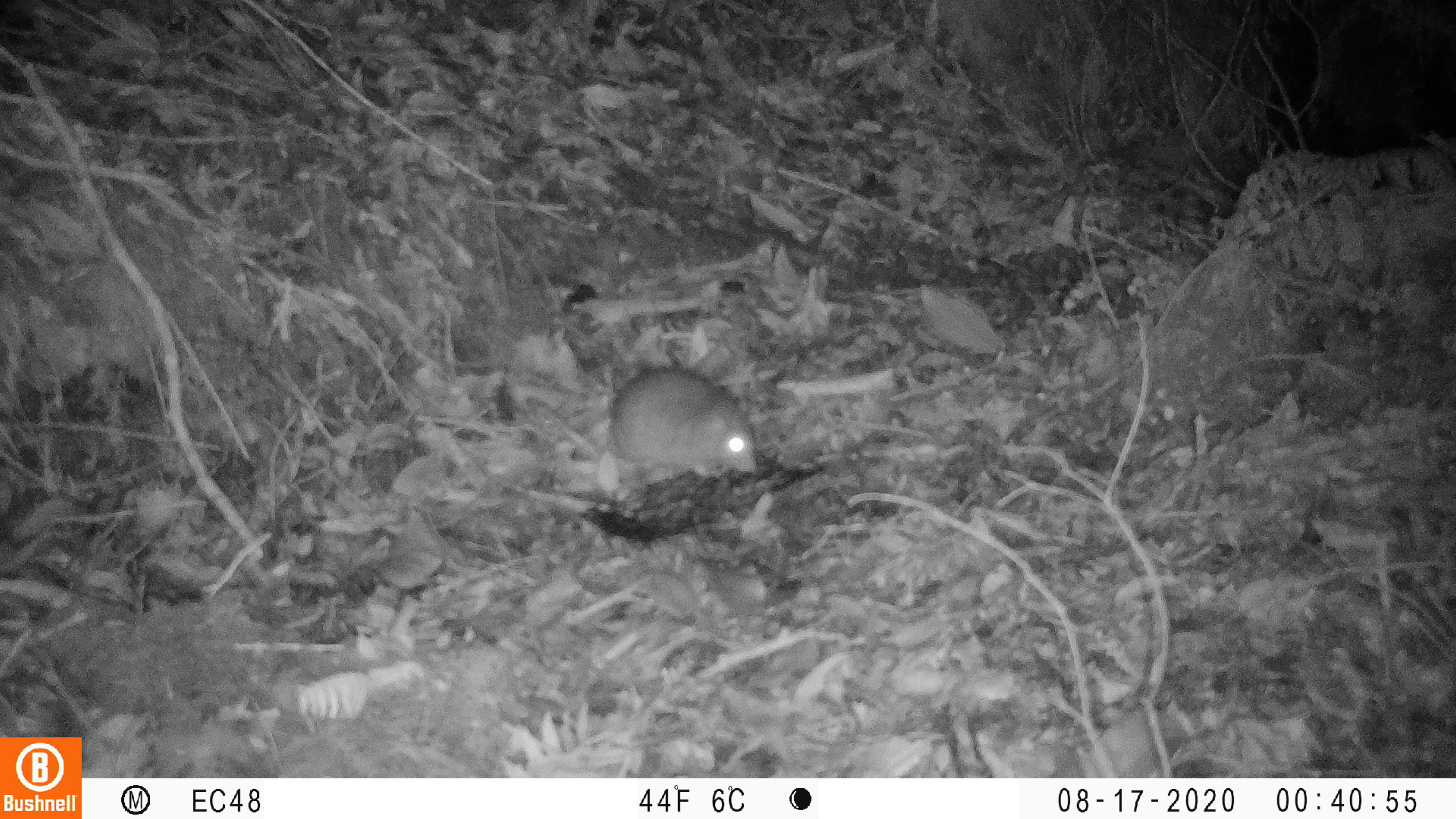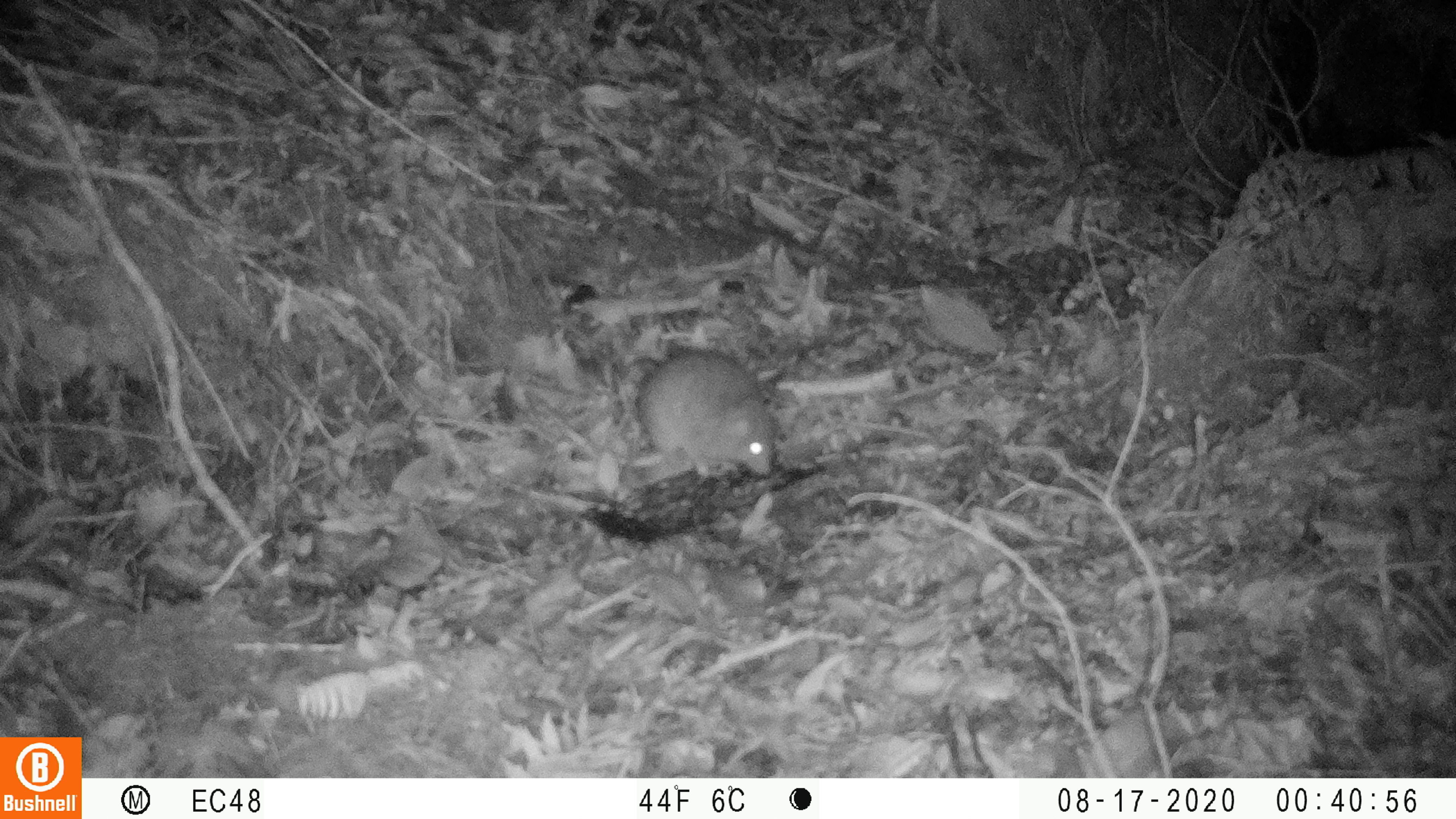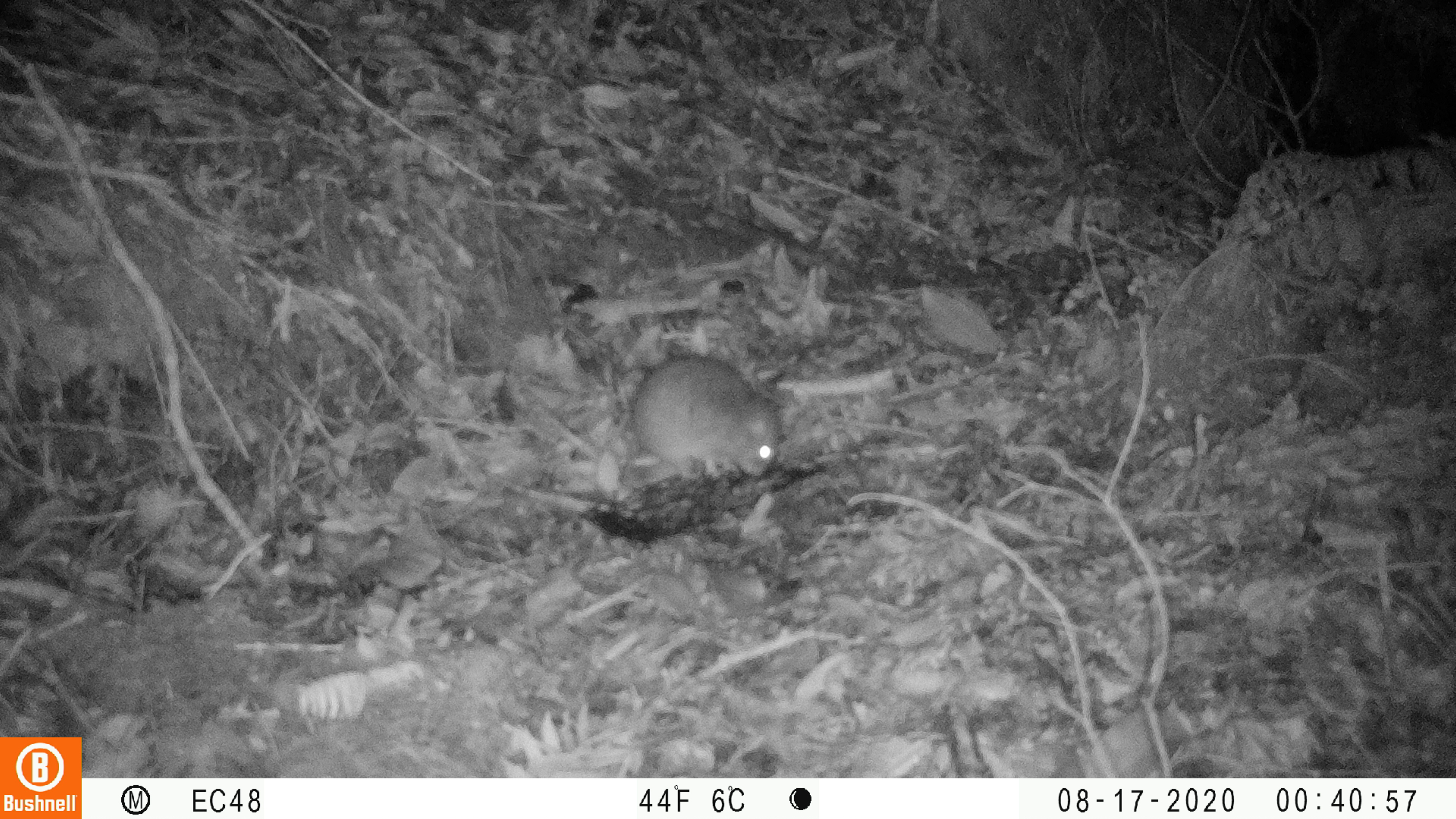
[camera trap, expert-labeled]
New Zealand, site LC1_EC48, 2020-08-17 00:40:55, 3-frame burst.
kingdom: Animalia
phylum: Chordata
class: Mammalia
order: Rodentia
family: Muridae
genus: Rattus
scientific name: Rattus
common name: rat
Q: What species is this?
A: Rat (Rattus).